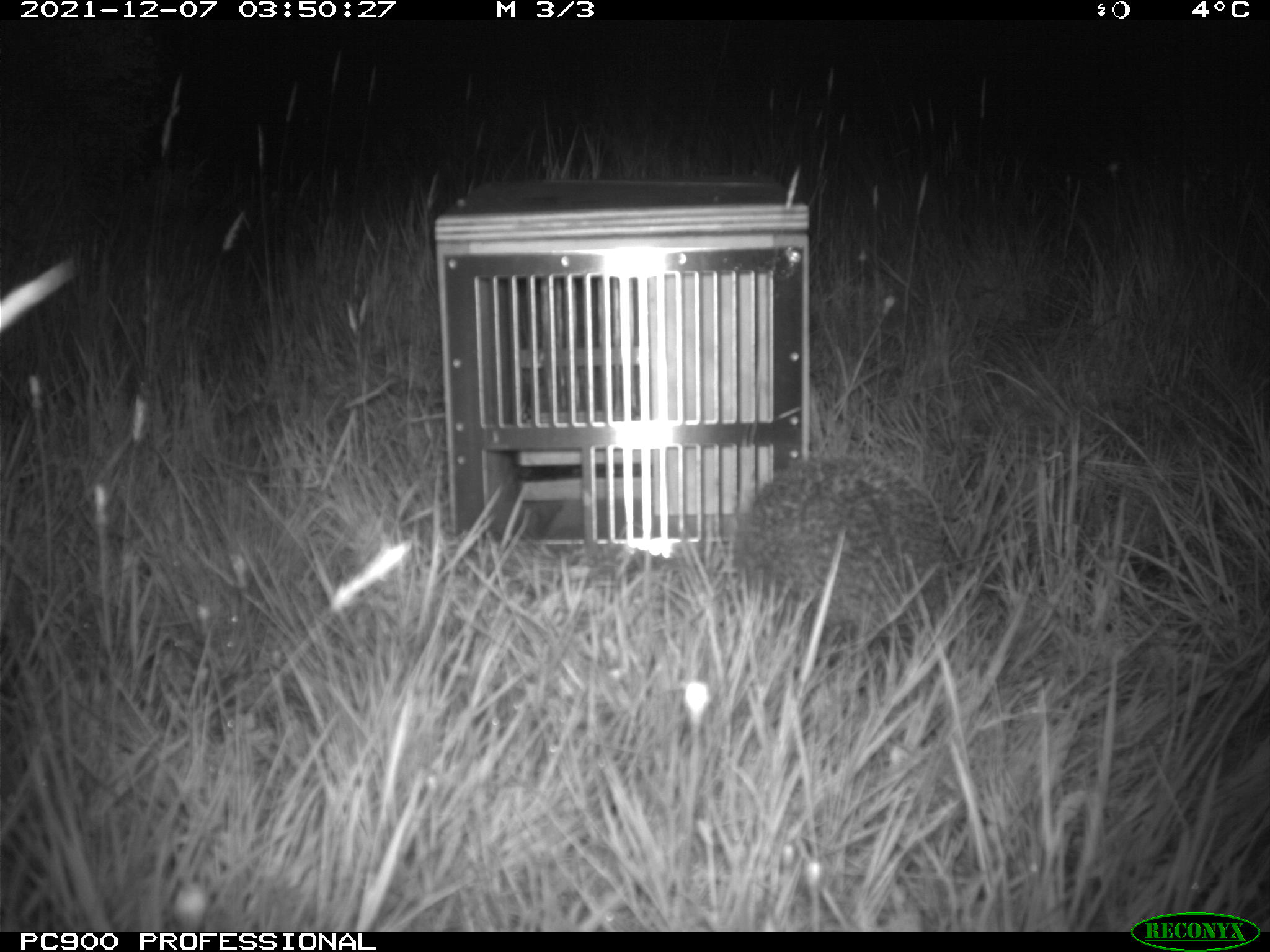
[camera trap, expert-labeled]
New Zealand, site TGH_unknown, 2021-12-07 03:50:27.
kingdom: Animalia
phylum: Chordata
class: Mammalia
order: Eulipotyphla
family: Erinaceidae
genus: Erinaceus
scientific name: Erinaceus europaeus europaeus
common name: european hedgehog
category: hedgehog